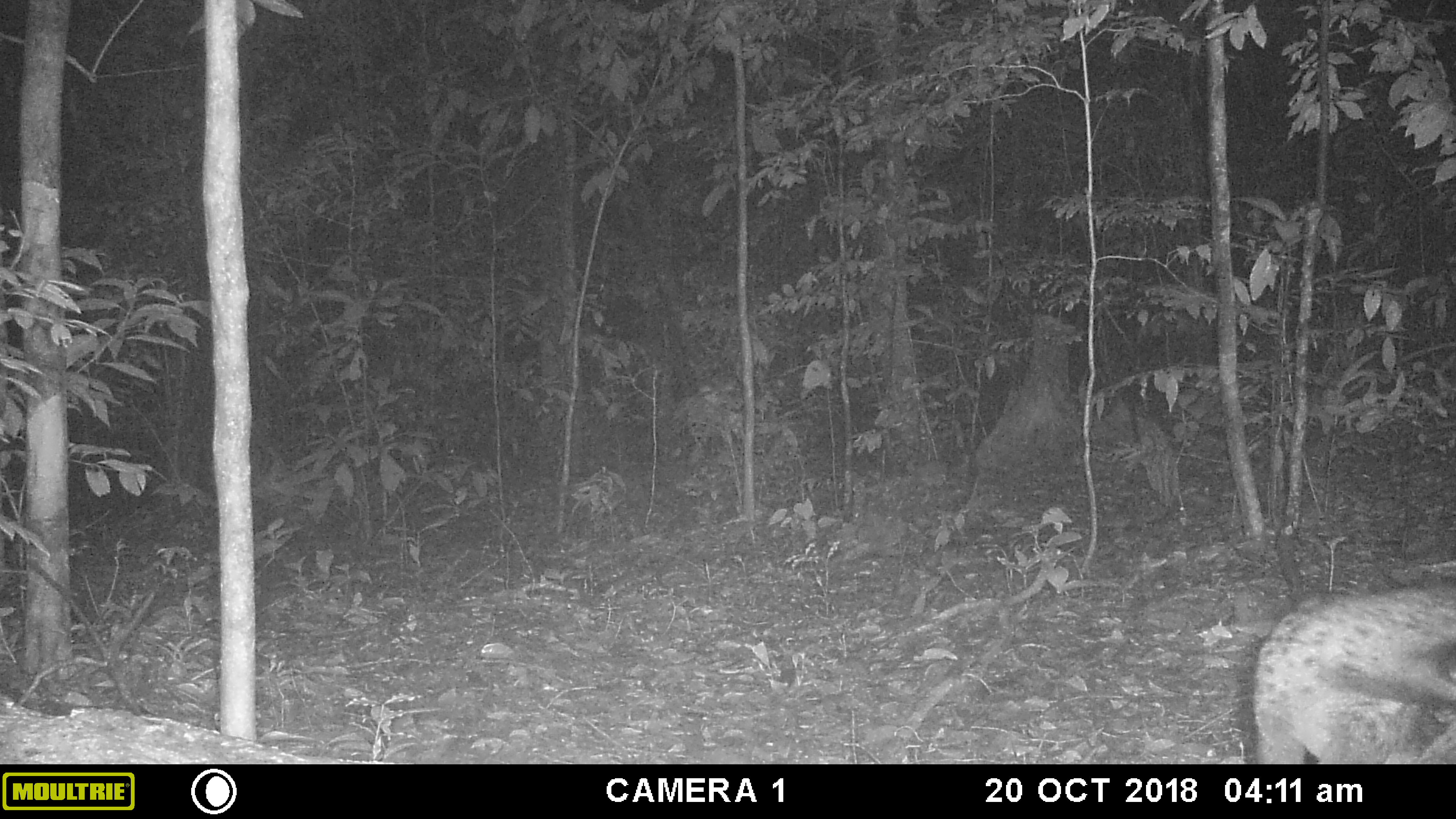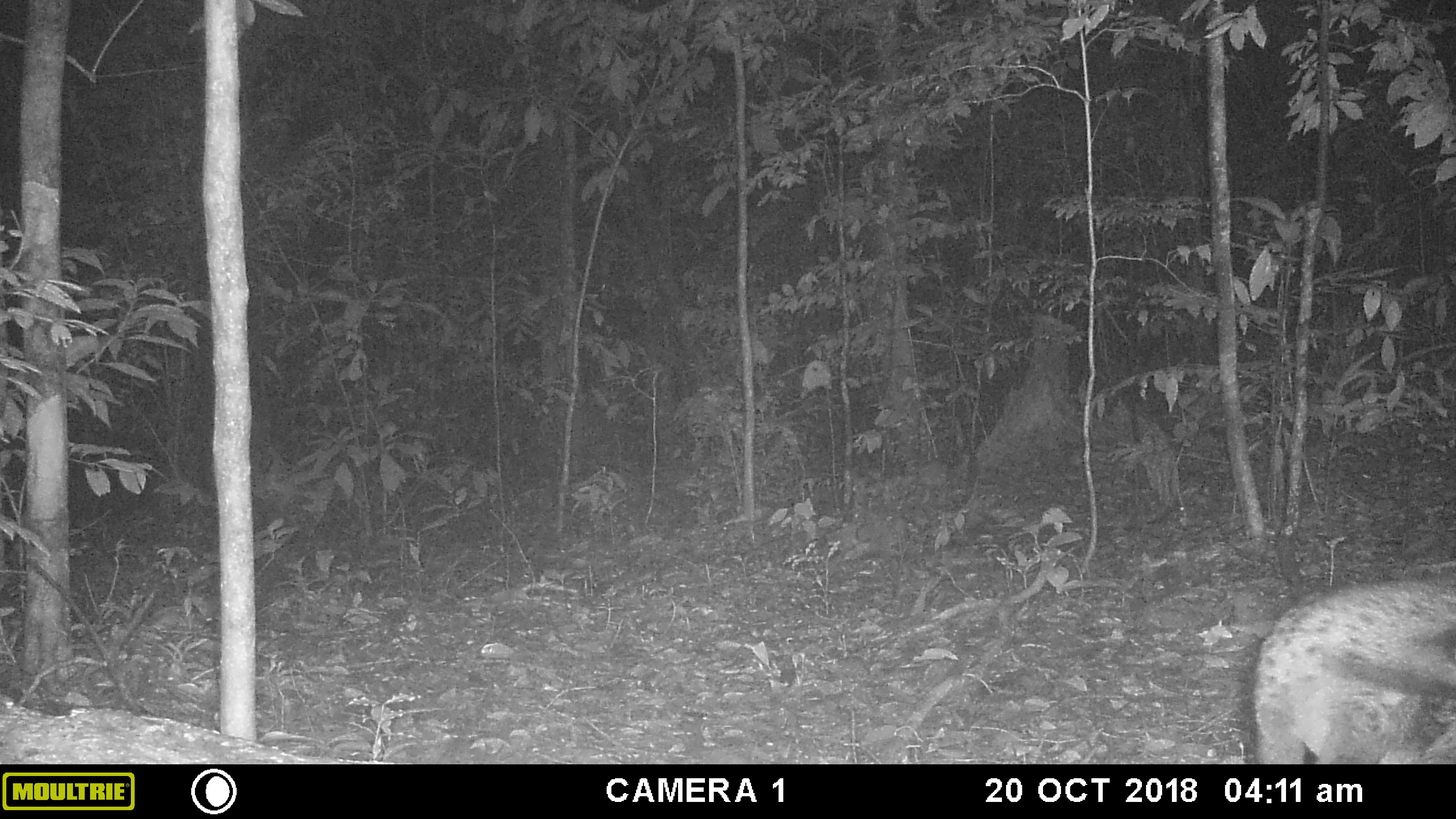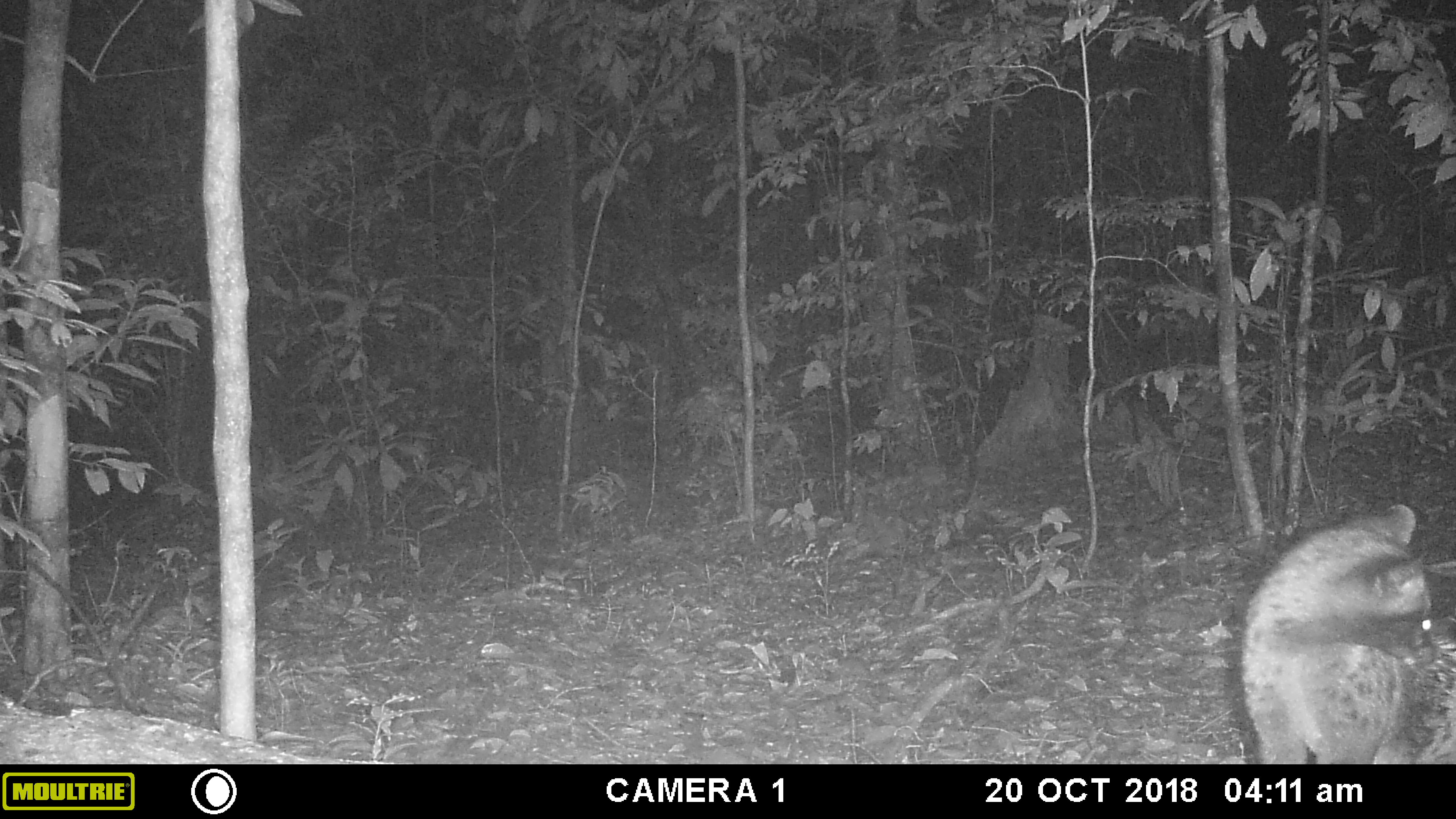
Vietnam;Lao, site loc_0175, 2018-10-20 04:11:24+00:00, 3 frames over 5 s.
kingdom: Animalia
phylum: Chordata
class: Mammalia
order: Carnivora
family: Viverridae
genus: Paradoxurus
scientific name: Paradoxurus hermaphroditus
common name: common palm civet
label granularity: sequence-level